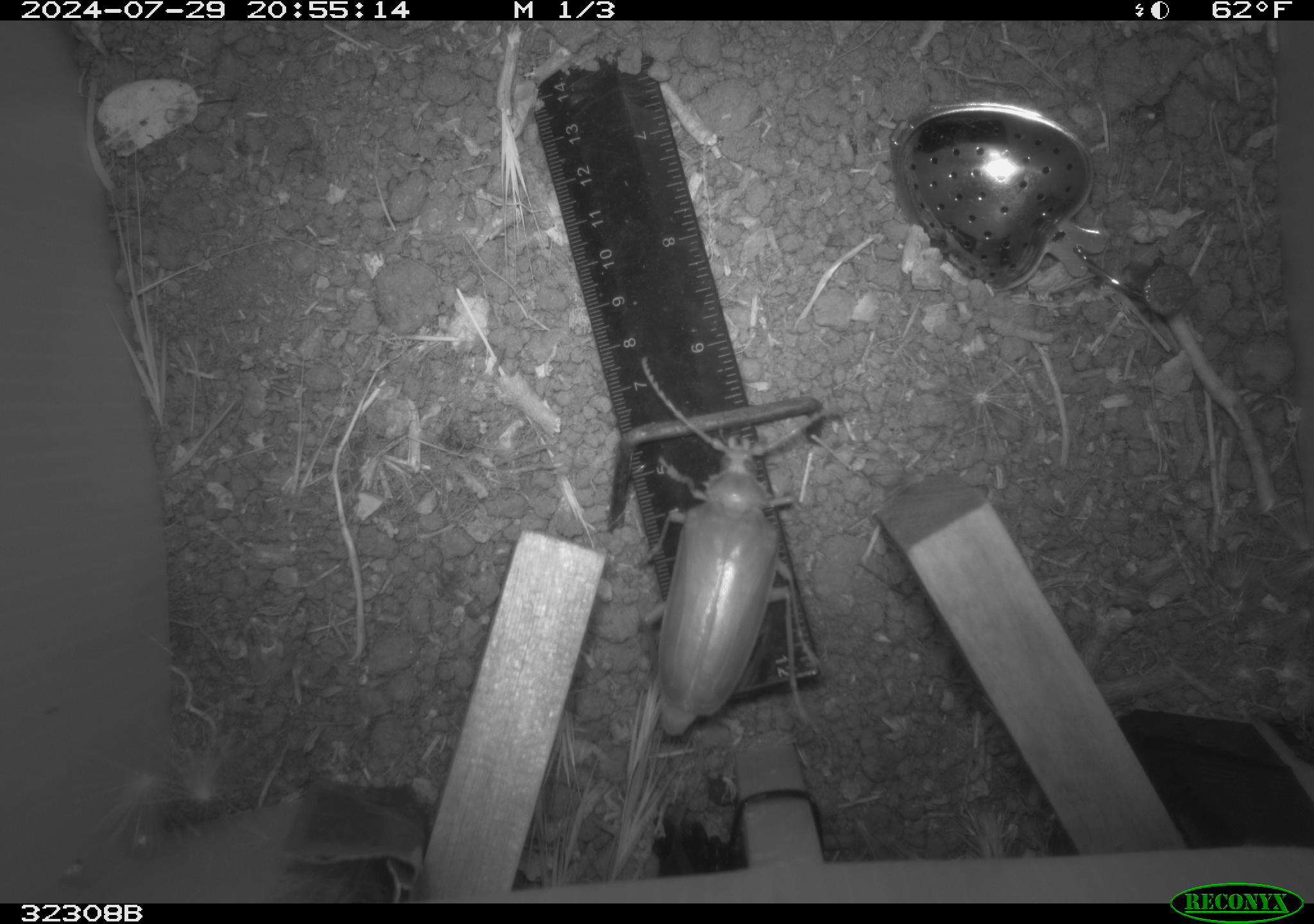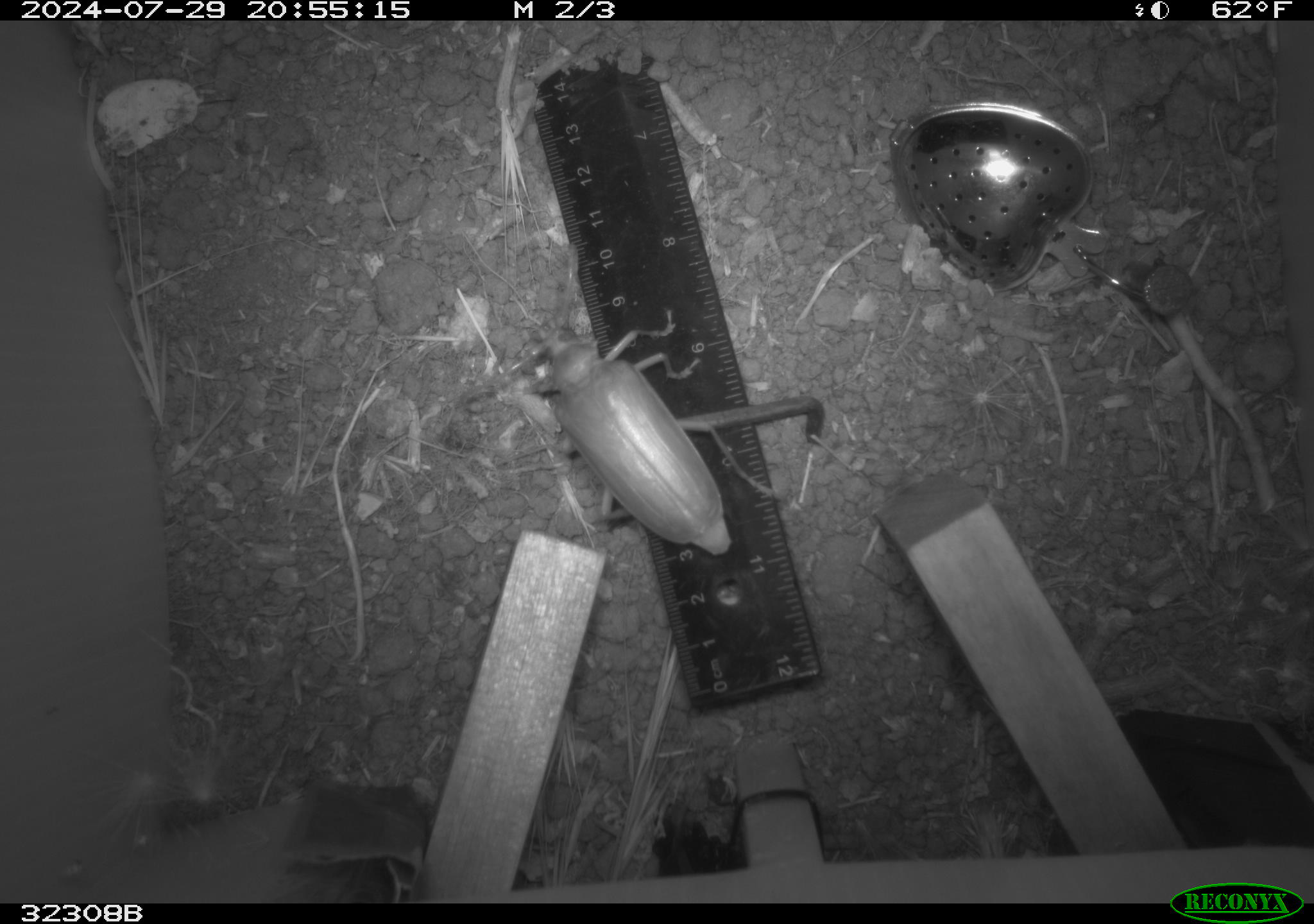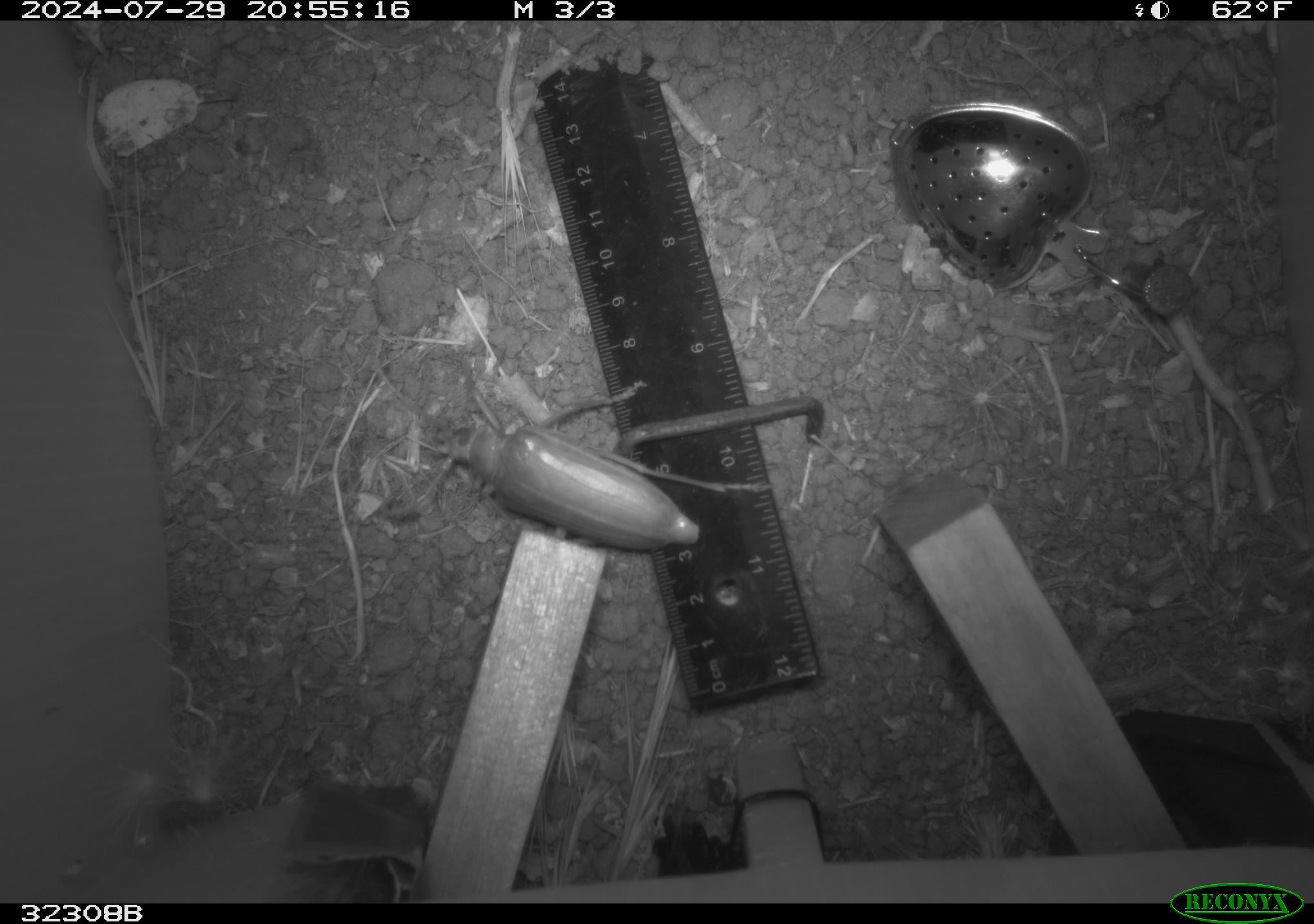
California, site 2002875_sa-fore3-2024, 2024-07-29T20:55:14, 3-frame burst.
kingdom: Animalia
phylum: Arthropoda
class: Insecta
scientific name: Insecta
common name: insect